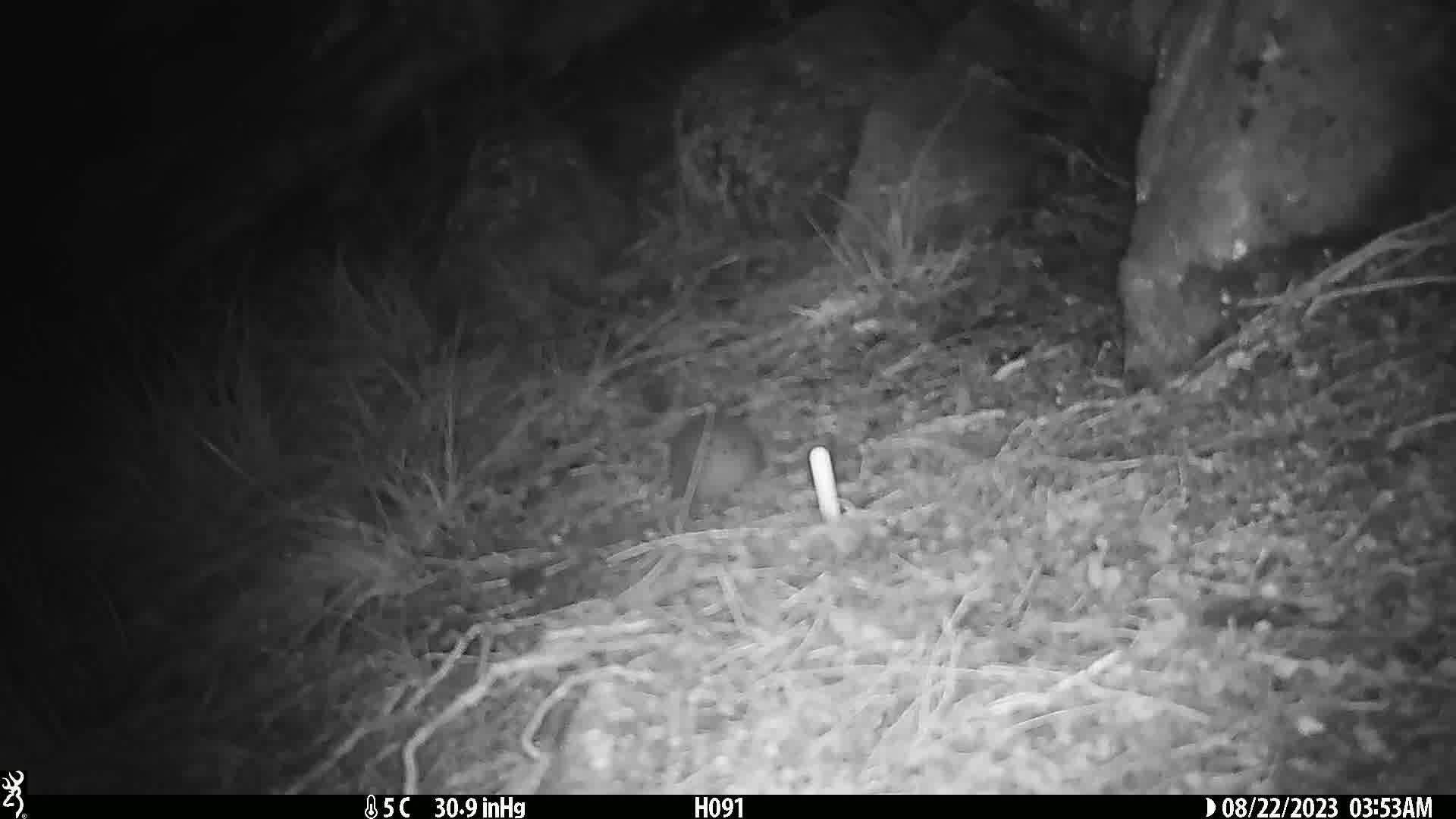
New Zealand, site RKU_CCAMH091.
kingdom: Animalia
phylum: Chordata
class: Mammalia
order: Rodentia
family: Muridae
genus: Rattus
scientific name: Rattus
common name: rat